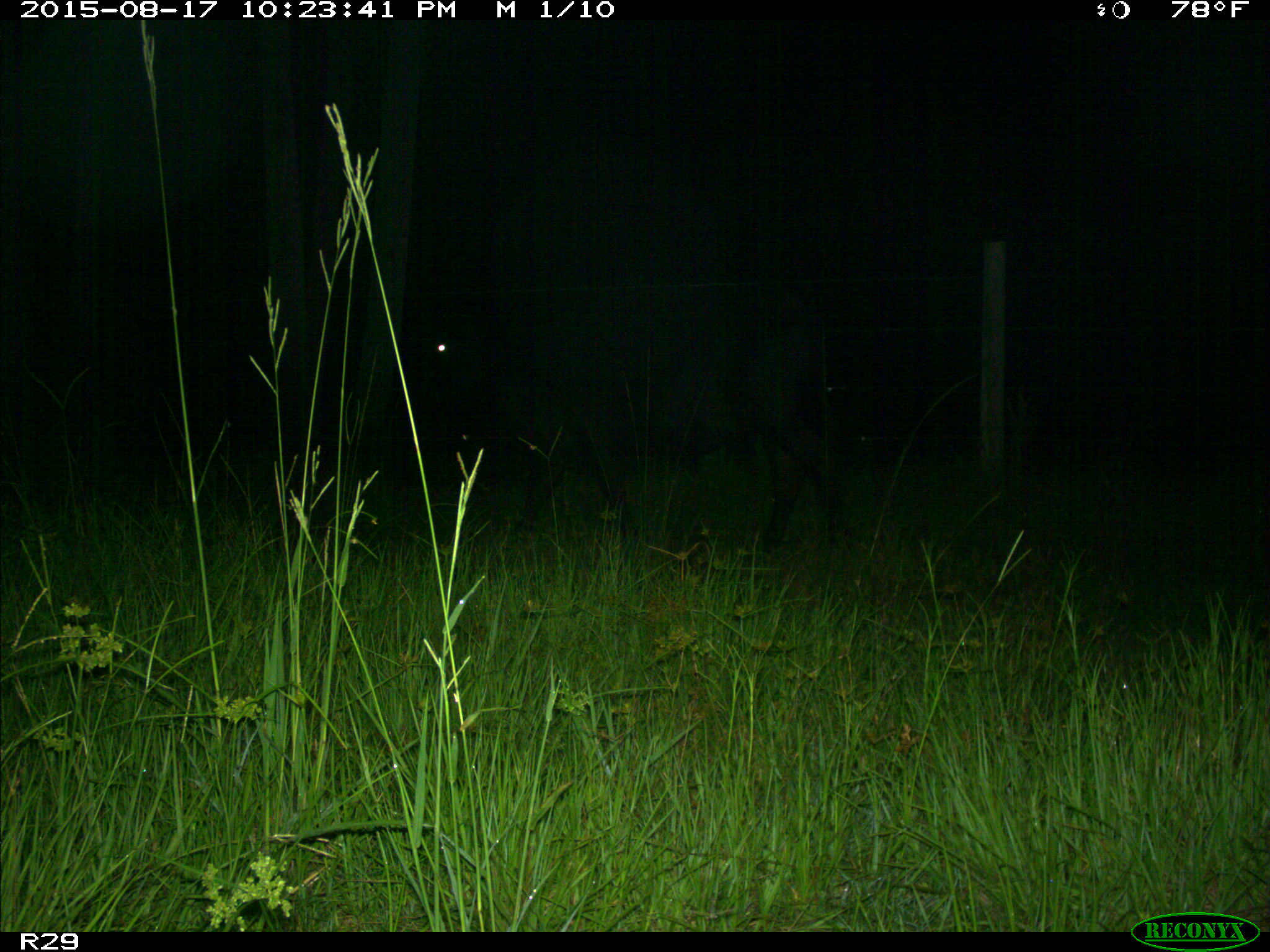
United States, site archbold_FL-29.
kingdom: Animalia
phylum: Chordata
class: Mammalia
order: Artiodactyla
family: Bovidae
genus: Bos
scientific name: Bos taurus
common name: domestic cow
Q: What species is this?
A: Bos taurus (domestic cow).